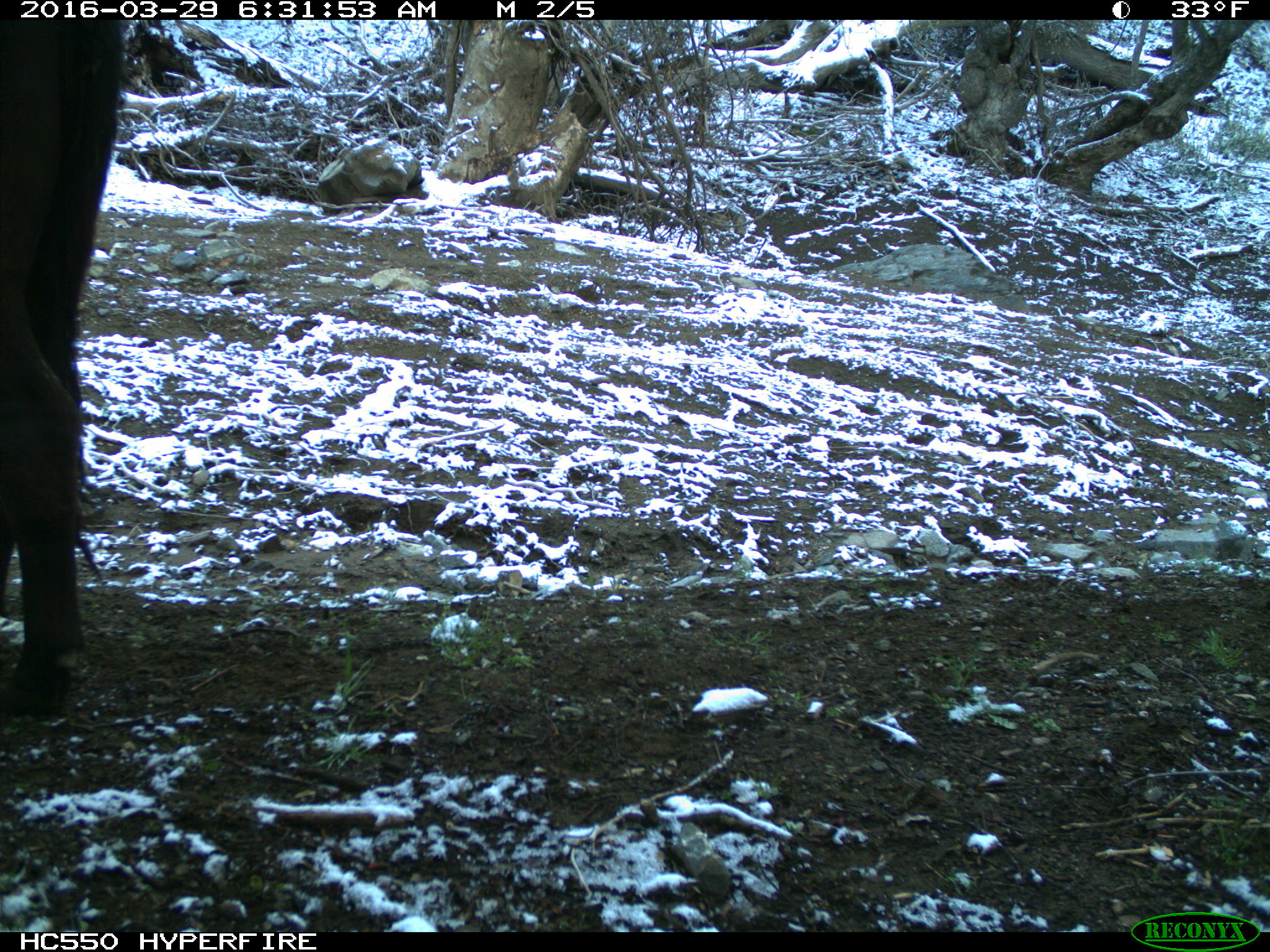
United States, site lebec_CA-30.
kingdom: Animalia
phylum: Chordata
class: Mammalia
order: Artiodactyla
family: Bovidae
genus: Bos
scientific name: Bos taurus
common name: domestic cow